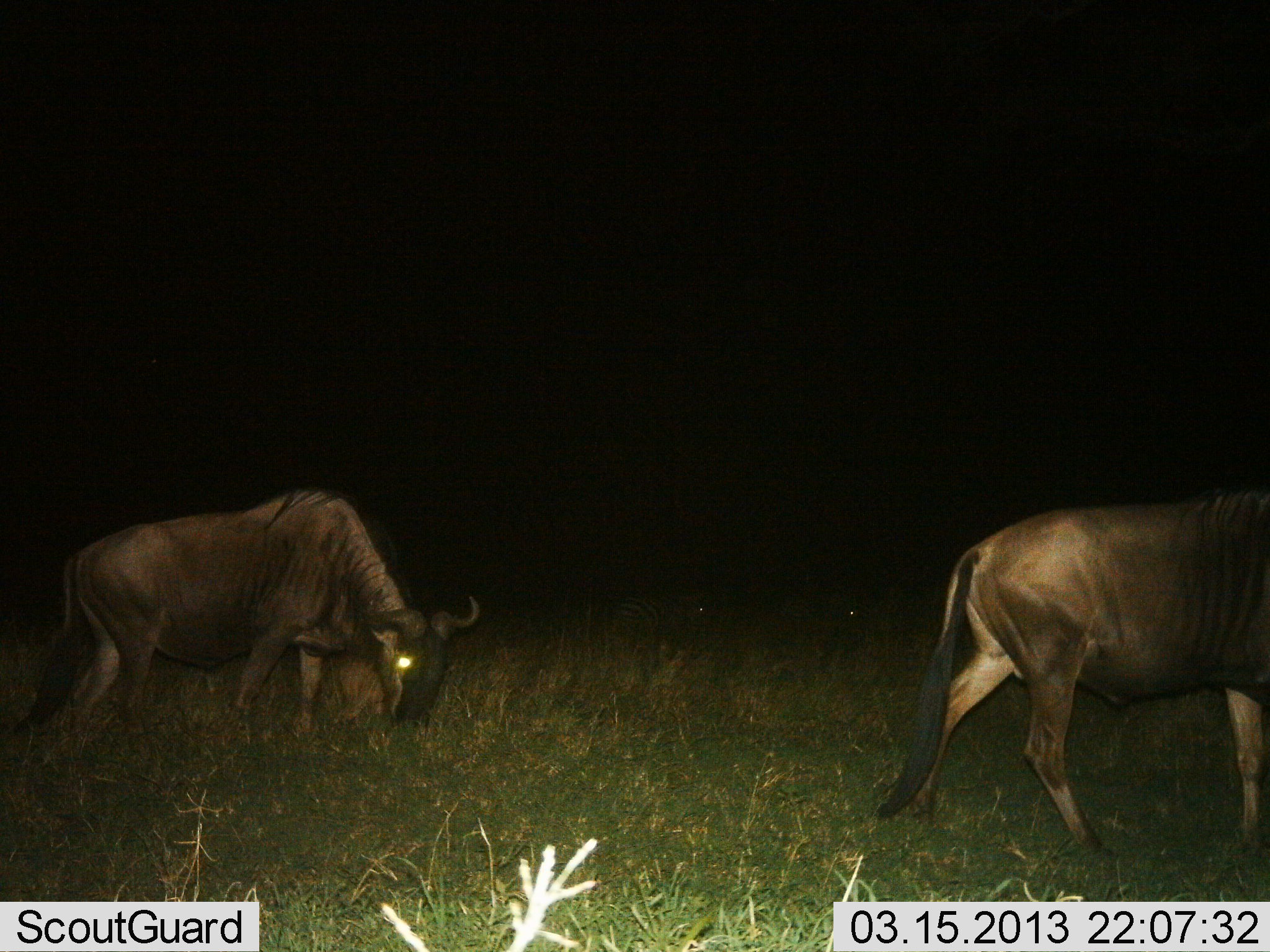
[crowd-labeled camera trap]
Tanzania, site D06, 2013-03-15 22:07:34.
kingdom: Animalia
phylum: Chordata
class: Mammalia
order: Artiodactyla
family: Bovidae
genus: Connochaetes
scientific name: Connochaetes taurinus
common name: blue wildebeest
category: wildebeest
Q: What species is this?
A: Wildebeest (blue wildebeest) (Connochaetes taurinus).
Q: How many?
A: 2.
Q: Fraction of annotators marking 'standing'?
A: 14%.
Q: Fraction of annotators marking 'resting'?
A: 3%.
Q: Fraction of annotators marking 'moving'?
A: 83%.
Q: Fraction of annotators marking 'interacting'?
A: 0%.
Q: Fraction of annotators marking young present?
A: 0%.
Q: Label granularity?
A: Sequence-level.